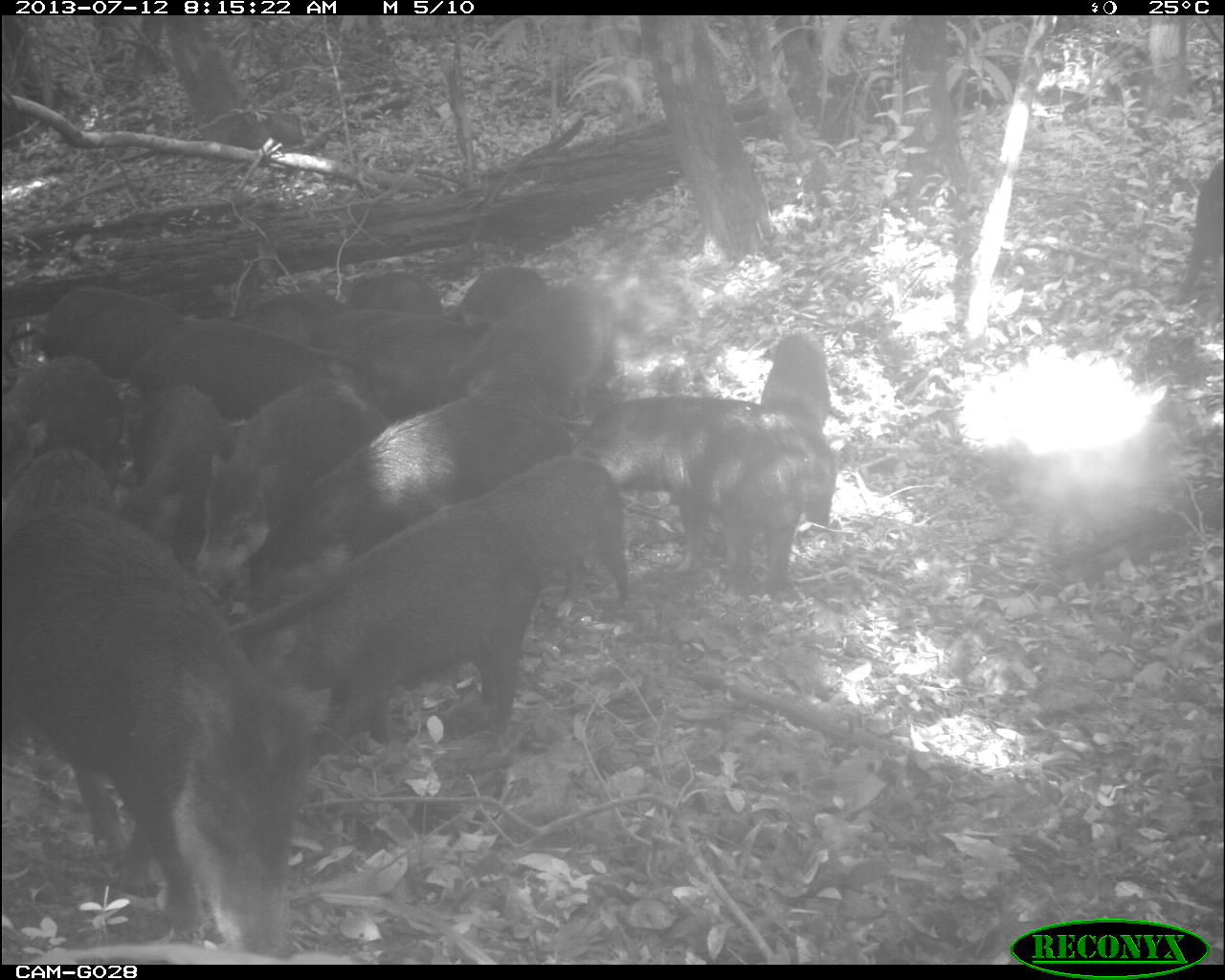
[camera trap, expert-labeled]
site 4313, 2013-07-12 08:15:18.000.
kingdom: Animalia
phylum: Chordata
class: Mammalia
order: Artiodactyla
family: Tayassuidae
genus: Tayassu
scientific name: Tayassu pecari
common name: white-lipped peccary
Tayassu pecari (white-lipped peccary), count 20.